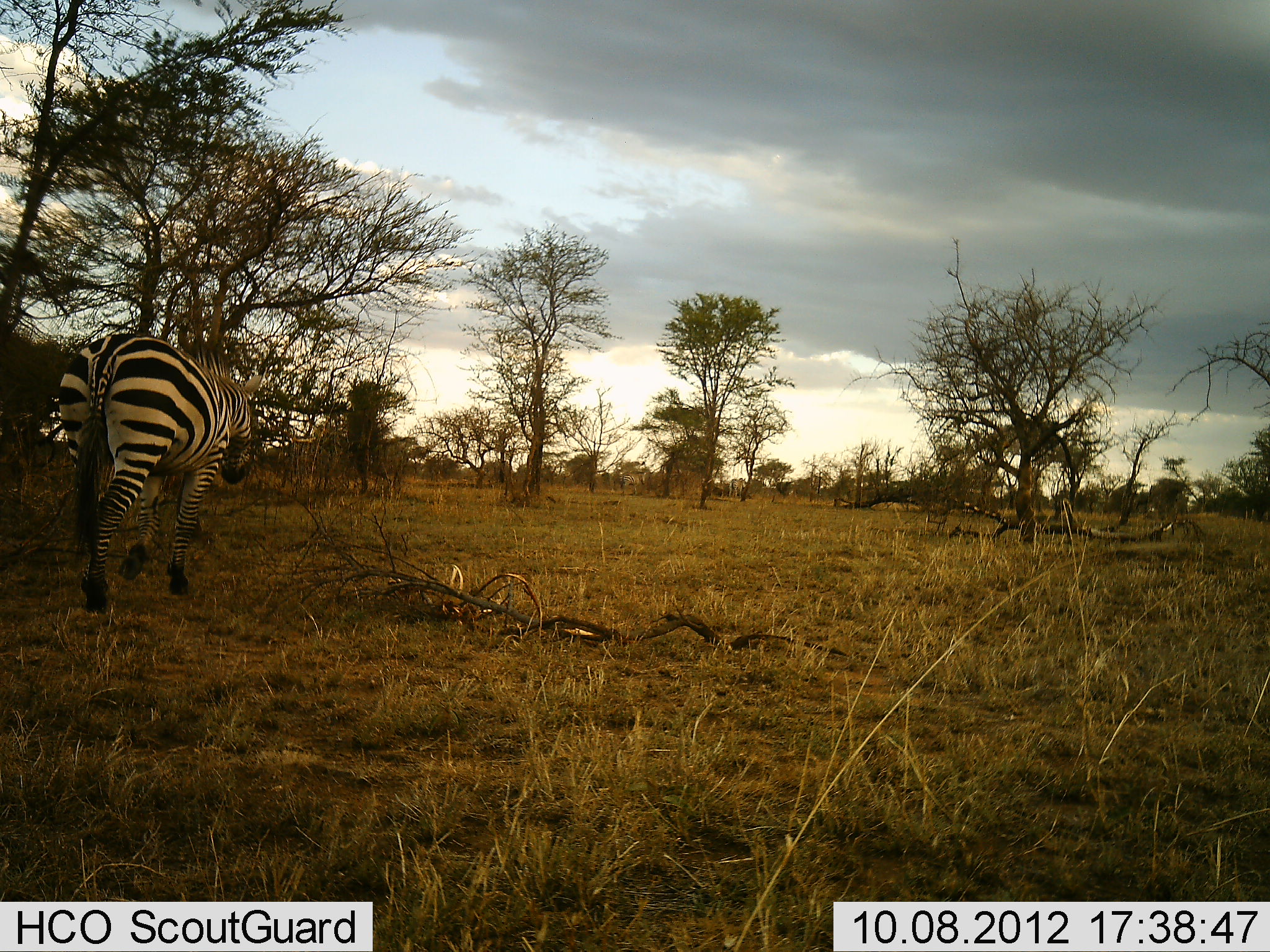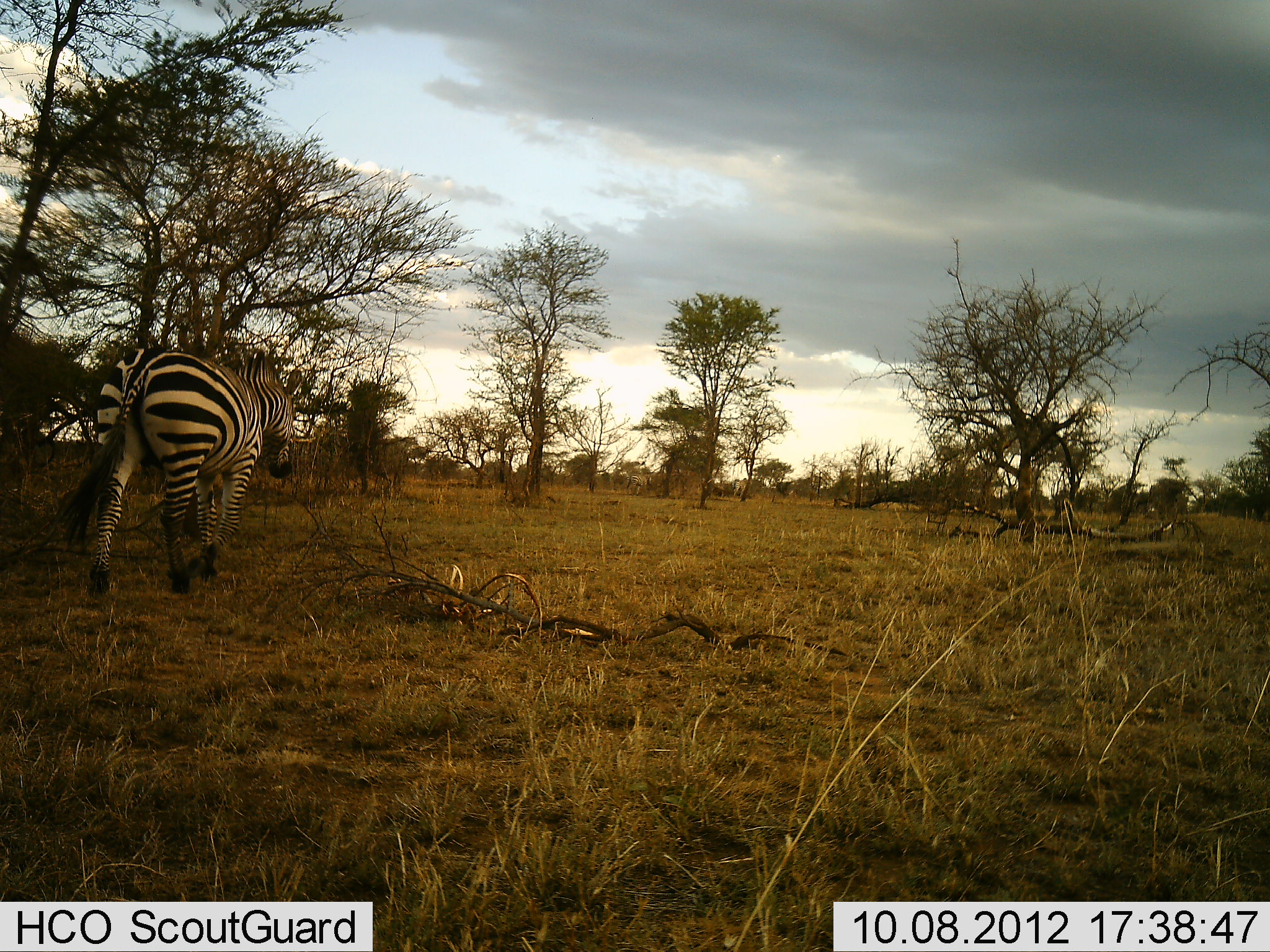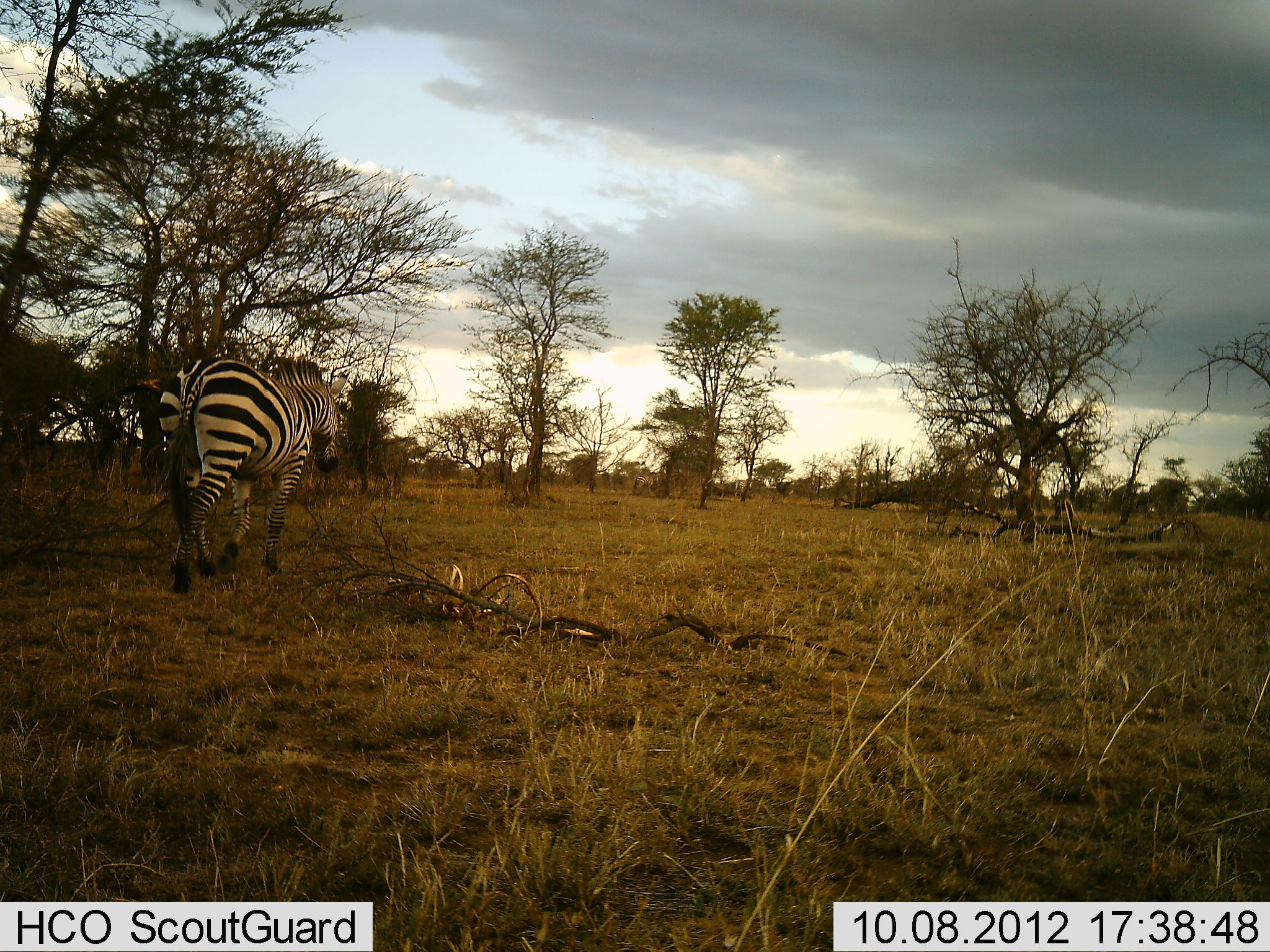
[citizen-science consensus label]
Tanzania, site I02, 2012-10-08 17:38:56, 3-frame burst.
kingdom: Animalia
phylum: Chordata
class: Mammalia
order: Perissodactyla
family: Equidae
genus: Equus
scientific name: Equus quagga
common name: plains zebra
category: zebra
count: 1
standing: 0%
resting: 0%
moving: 100%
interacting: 0%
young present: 0%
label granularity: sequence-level